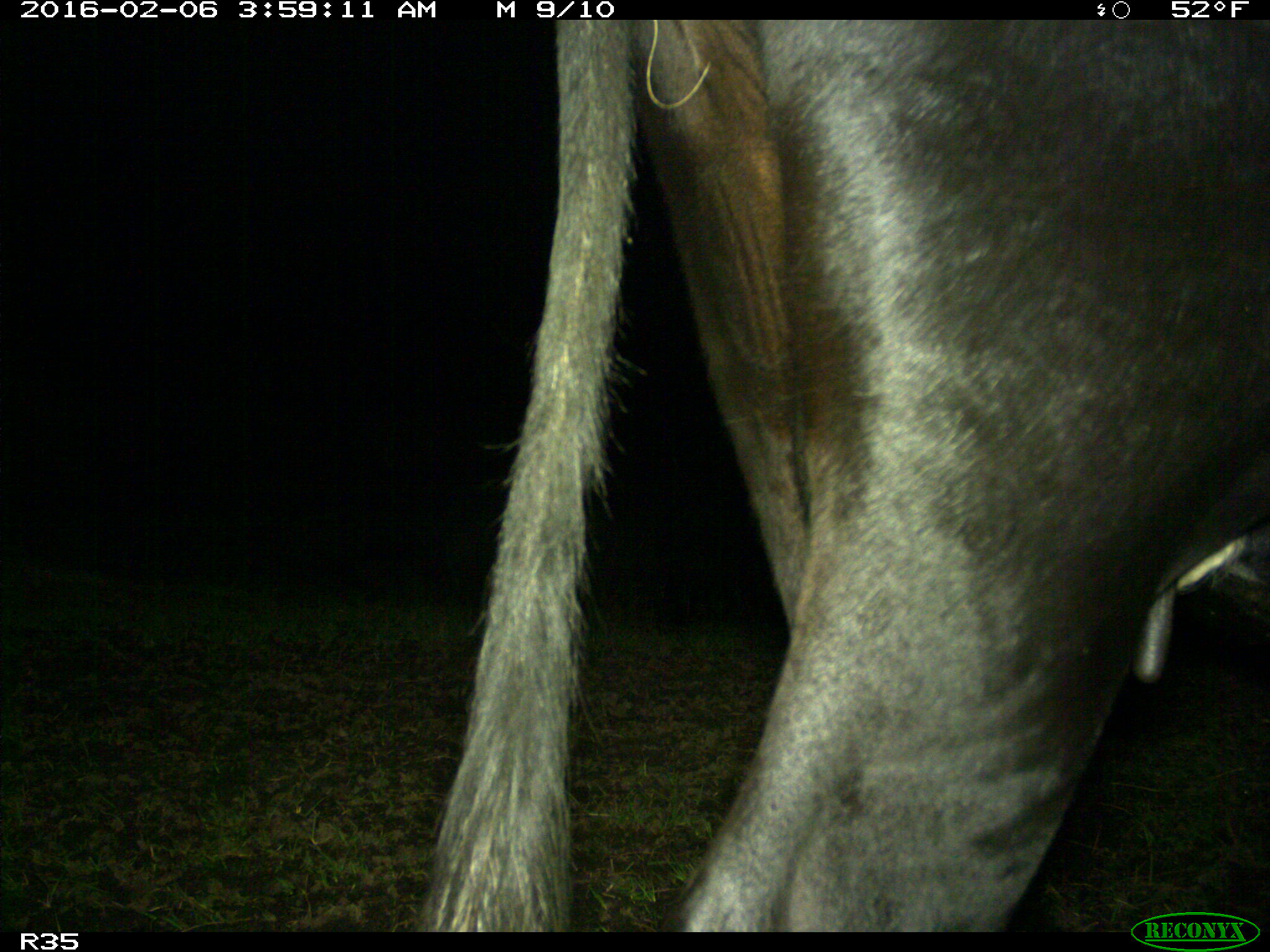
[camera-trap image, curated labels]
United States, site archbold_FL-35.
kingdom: Animalia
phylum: Chordata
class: Mammalia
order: Artiodactyla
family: Bovidae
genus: Bos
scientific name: Bos taurus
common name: domestic cow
Bos taurus (domestic cow).